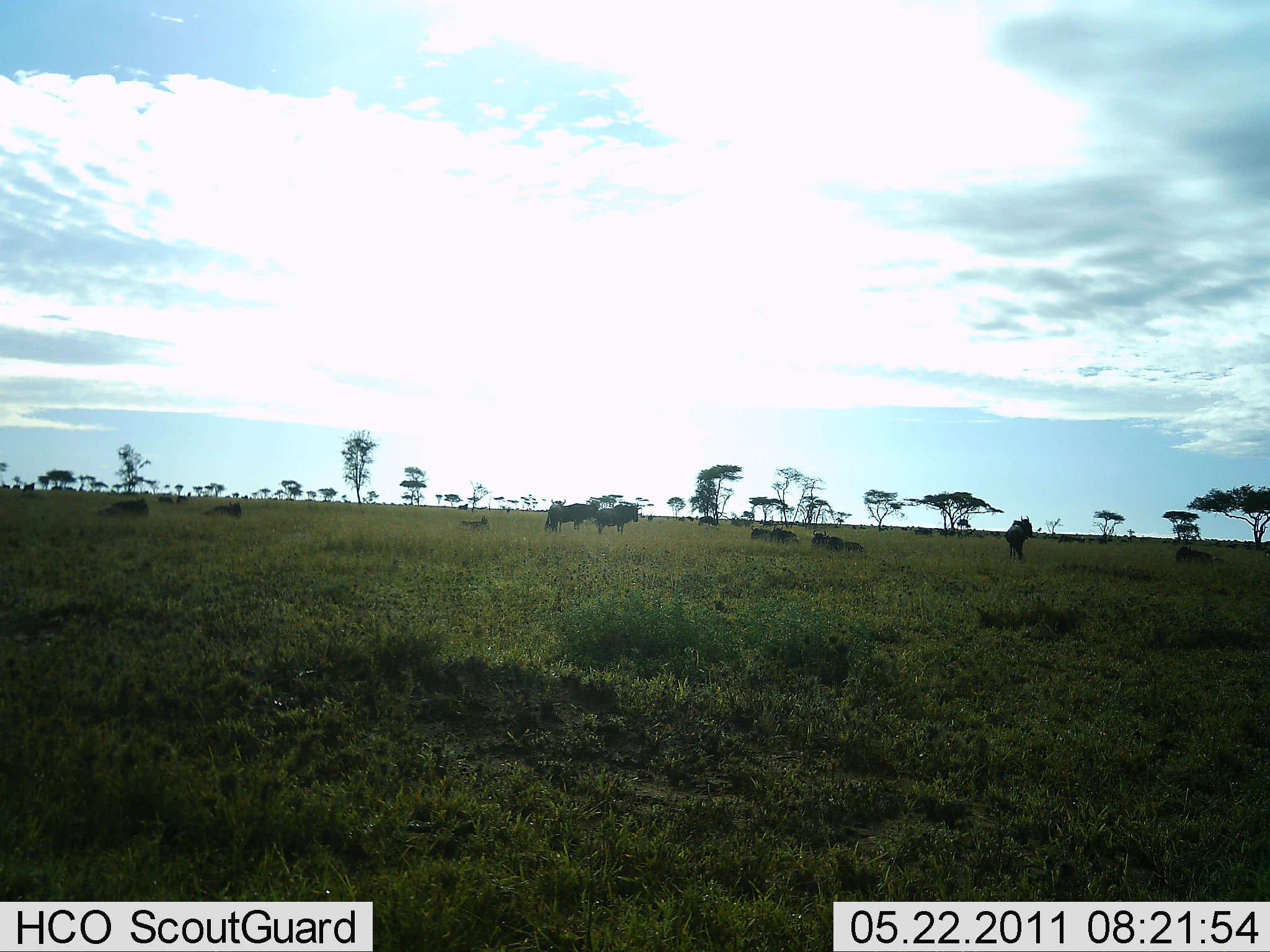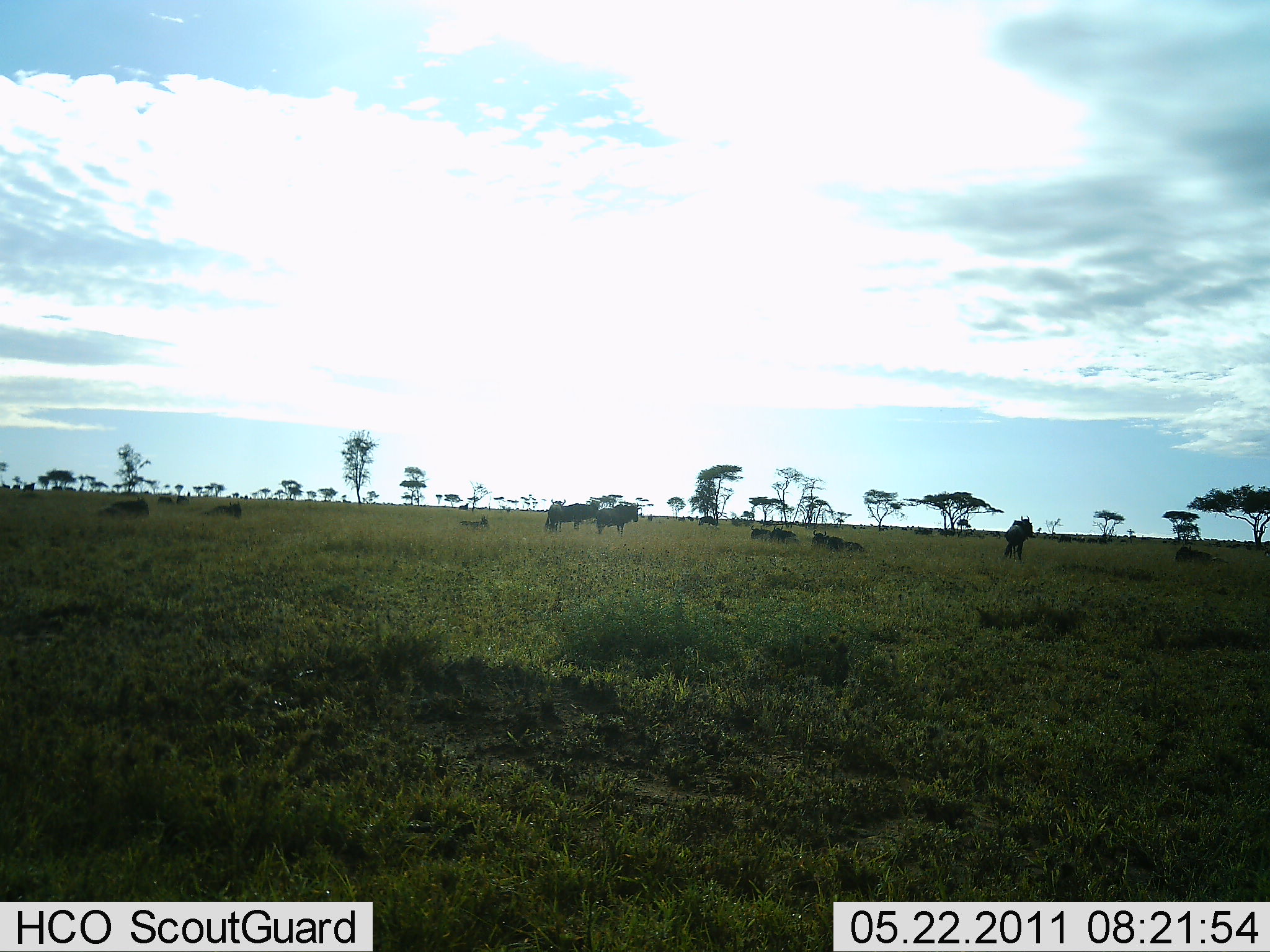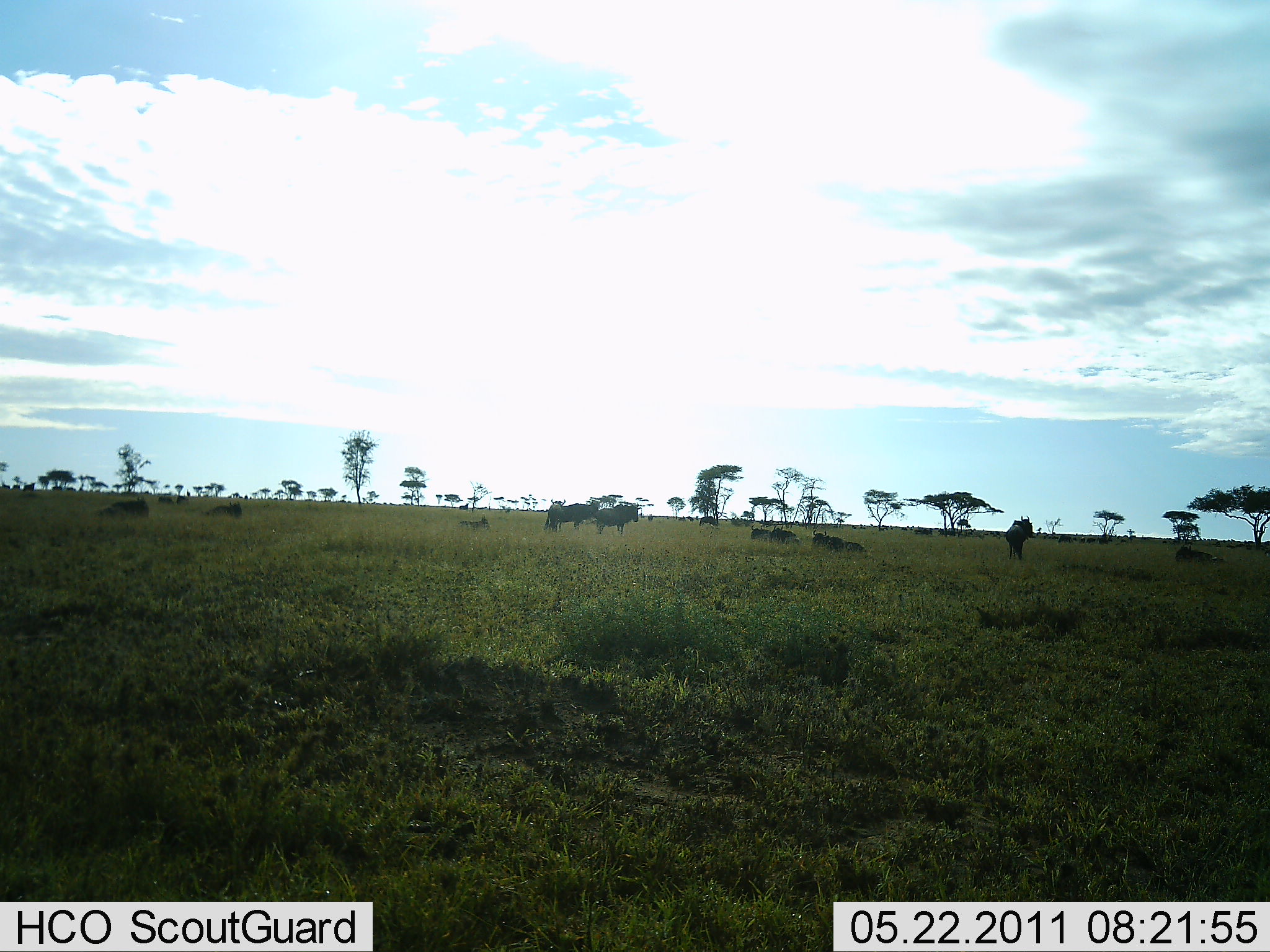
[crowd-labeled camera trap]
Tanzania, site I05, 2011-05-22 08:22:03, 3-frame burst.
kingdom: Animalia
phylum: Chordata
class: Mammalia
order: Artiodactyla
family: Bovidae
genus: Connochaetes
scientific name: Connochaetes taurinus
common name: blue wildebeest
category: wildebeest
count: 11-50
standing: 83%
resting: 58%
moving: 17%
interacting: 0%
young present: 0%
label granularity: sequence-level